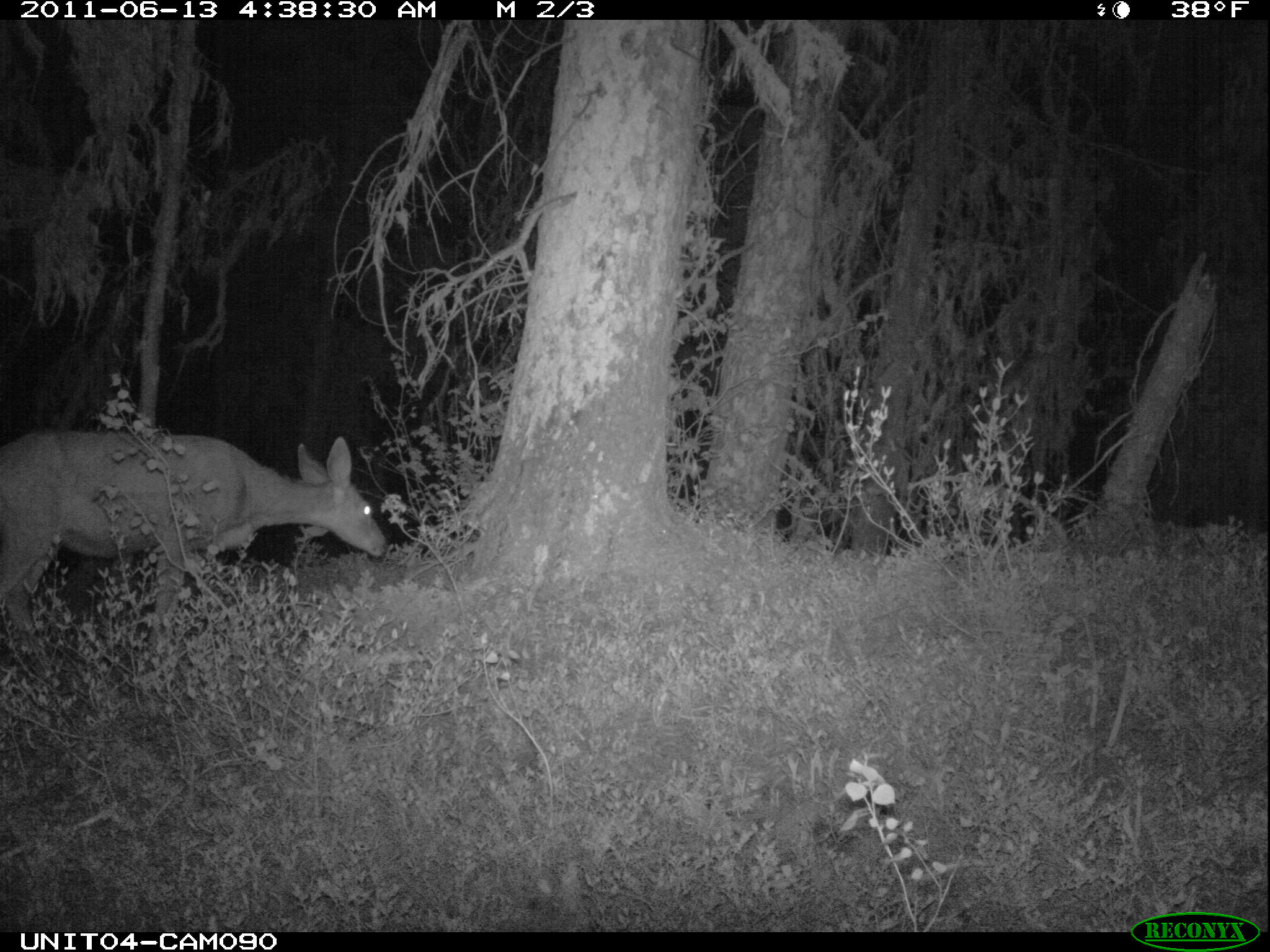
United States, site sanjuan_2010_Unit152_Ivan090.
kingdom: Animalia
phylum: Chordata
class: Mammalia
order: Artiodactyla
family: Cervidae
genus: Odocoileus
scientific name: Odocoileus hemionus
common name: mule deer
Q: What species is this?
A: Odocoileus hemionus (mule deer).